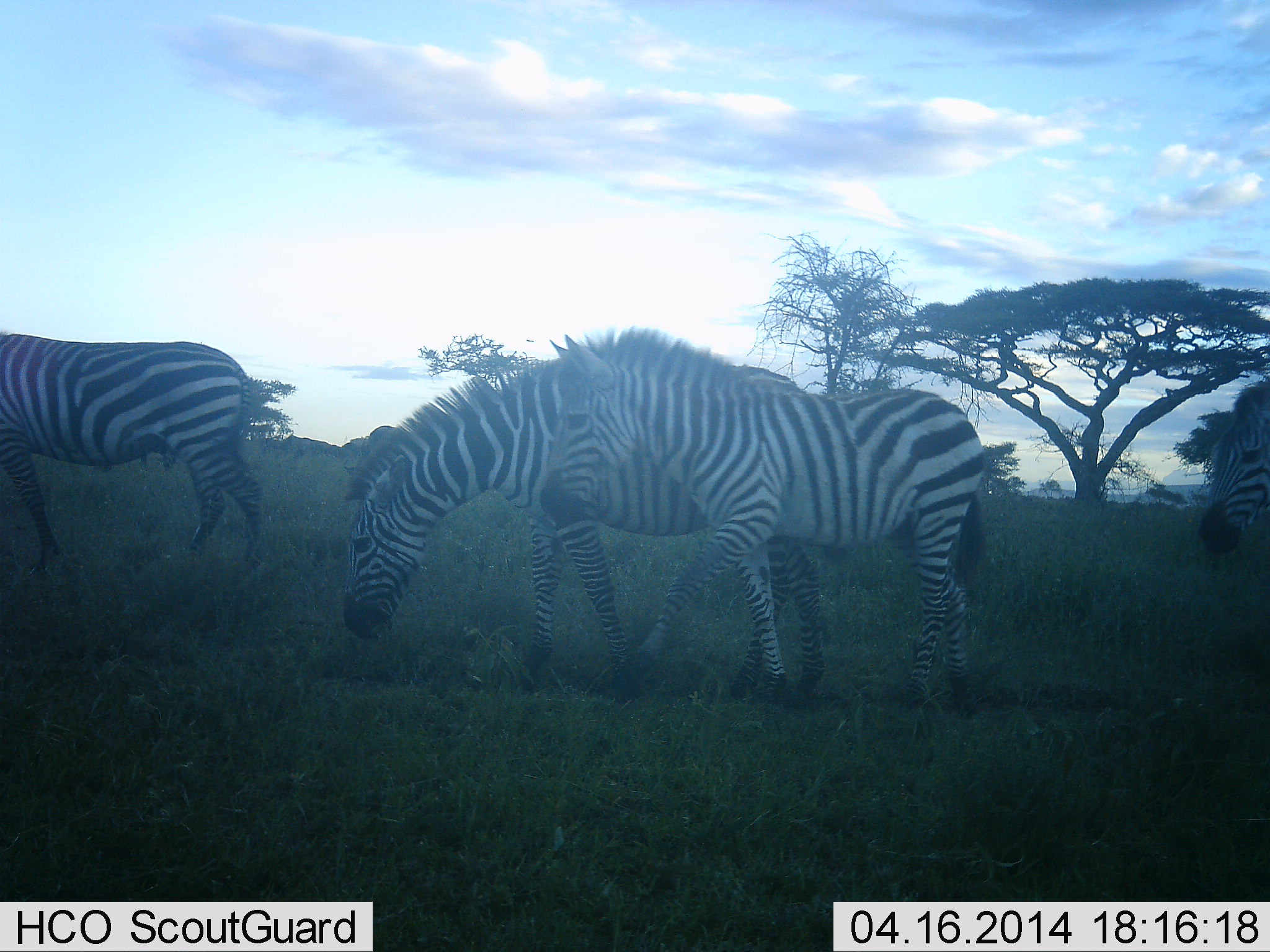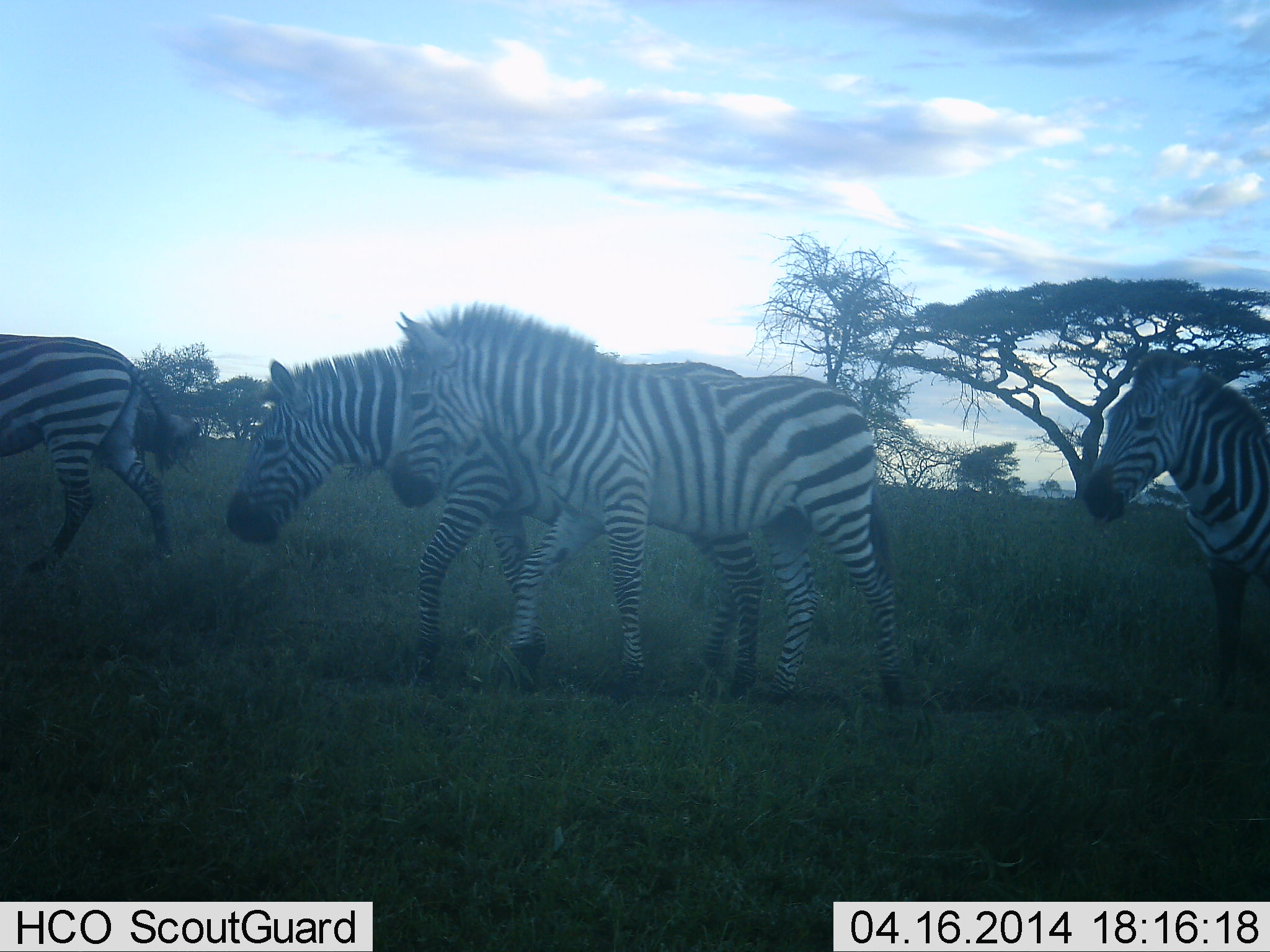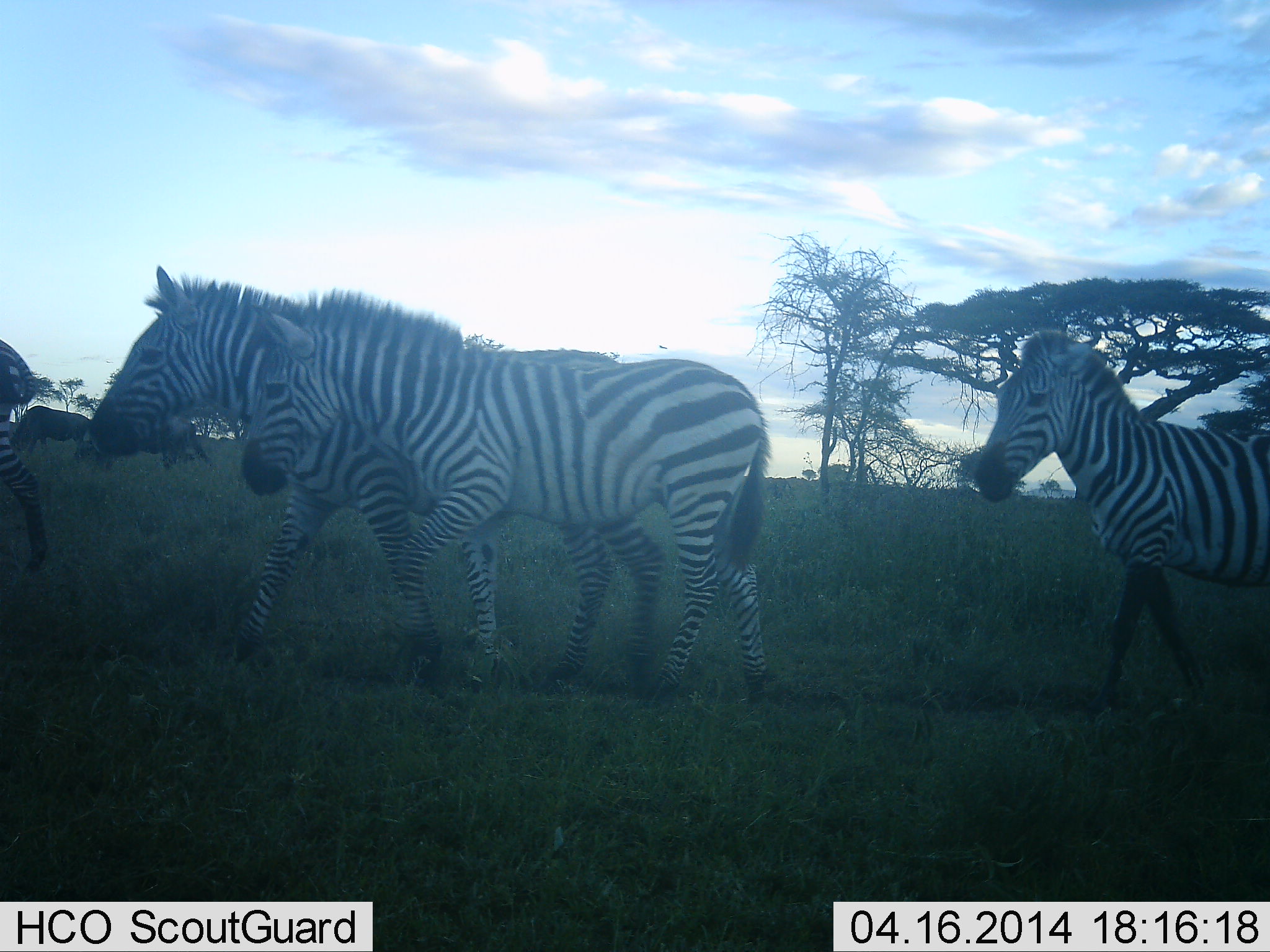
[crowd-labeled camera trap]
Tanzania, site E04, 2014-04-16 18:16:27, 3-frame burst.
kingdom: Animalia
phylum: Chordata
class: Mammalia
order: Perissodactyla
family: Equidae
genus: Equus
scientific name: Equus quagga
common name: plains zebra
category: zebra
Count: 4.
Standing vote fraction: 10%.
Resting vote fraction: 0%.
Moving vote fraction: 96%.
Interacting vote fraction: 3%.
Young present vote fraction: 4%.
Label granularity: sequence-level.